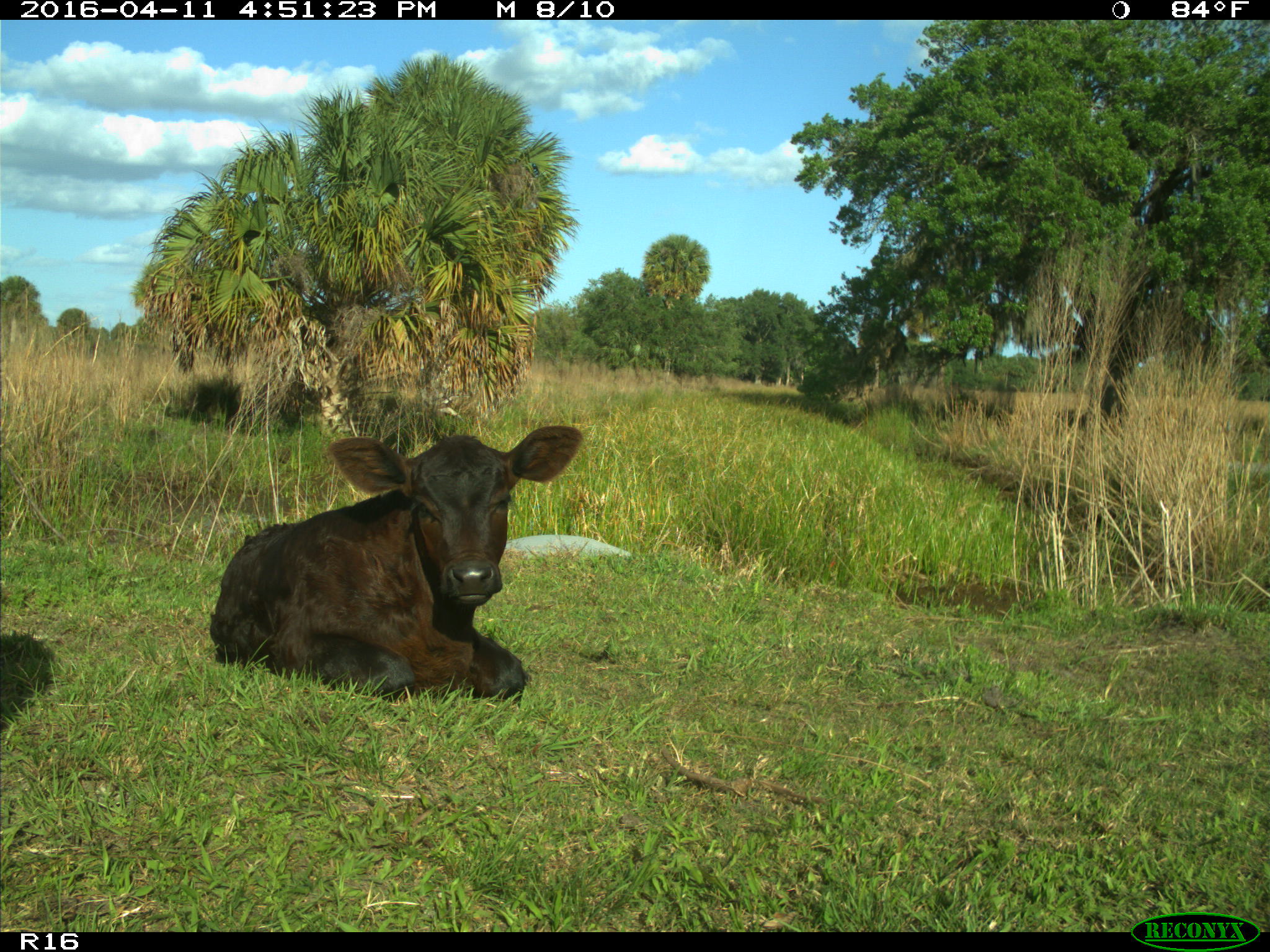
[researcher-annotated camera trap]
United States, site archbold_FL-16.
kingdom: Animalia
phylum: Chordata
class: Mammalia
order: Artiodactyla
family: Bovidae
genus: Bos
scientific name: Bos taurus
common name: domestic cow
Bos taurus (domestic cow).